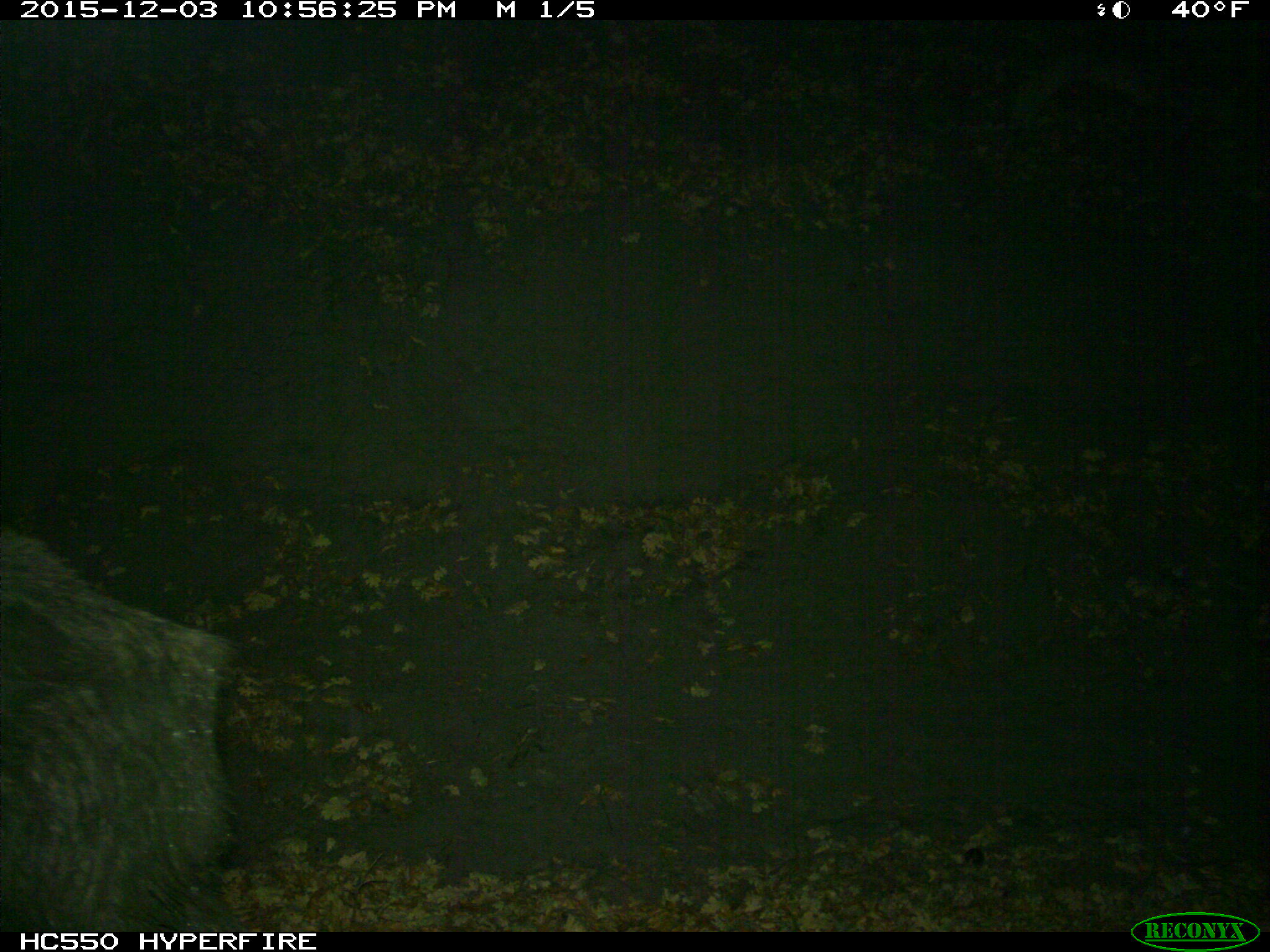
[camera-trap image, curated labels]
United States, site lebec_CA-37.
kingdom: Animalia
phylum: Chordata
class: Mammalia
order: Artiodactyla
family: Suidae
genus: Sus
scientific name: Sus scrofa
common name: wild boar